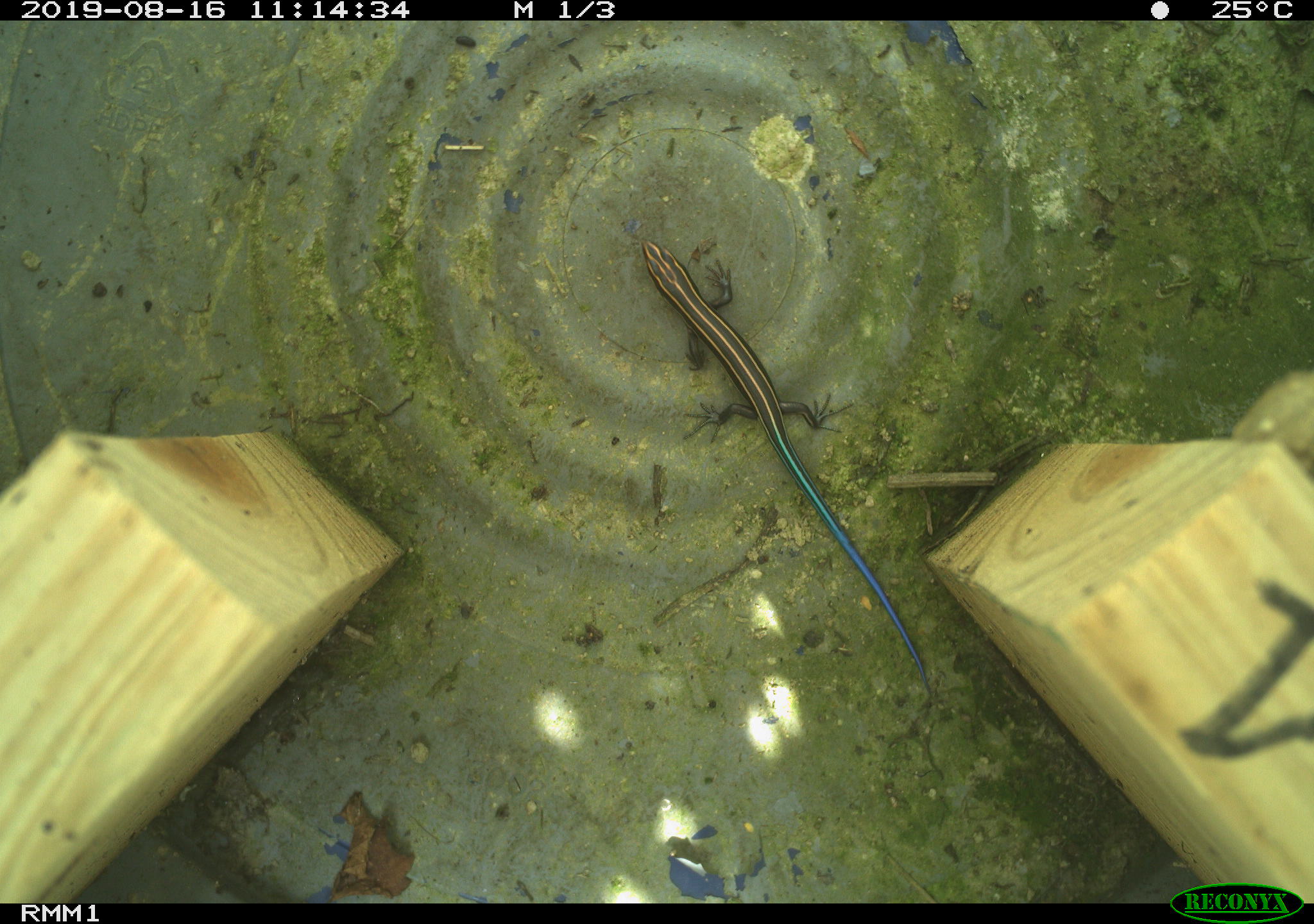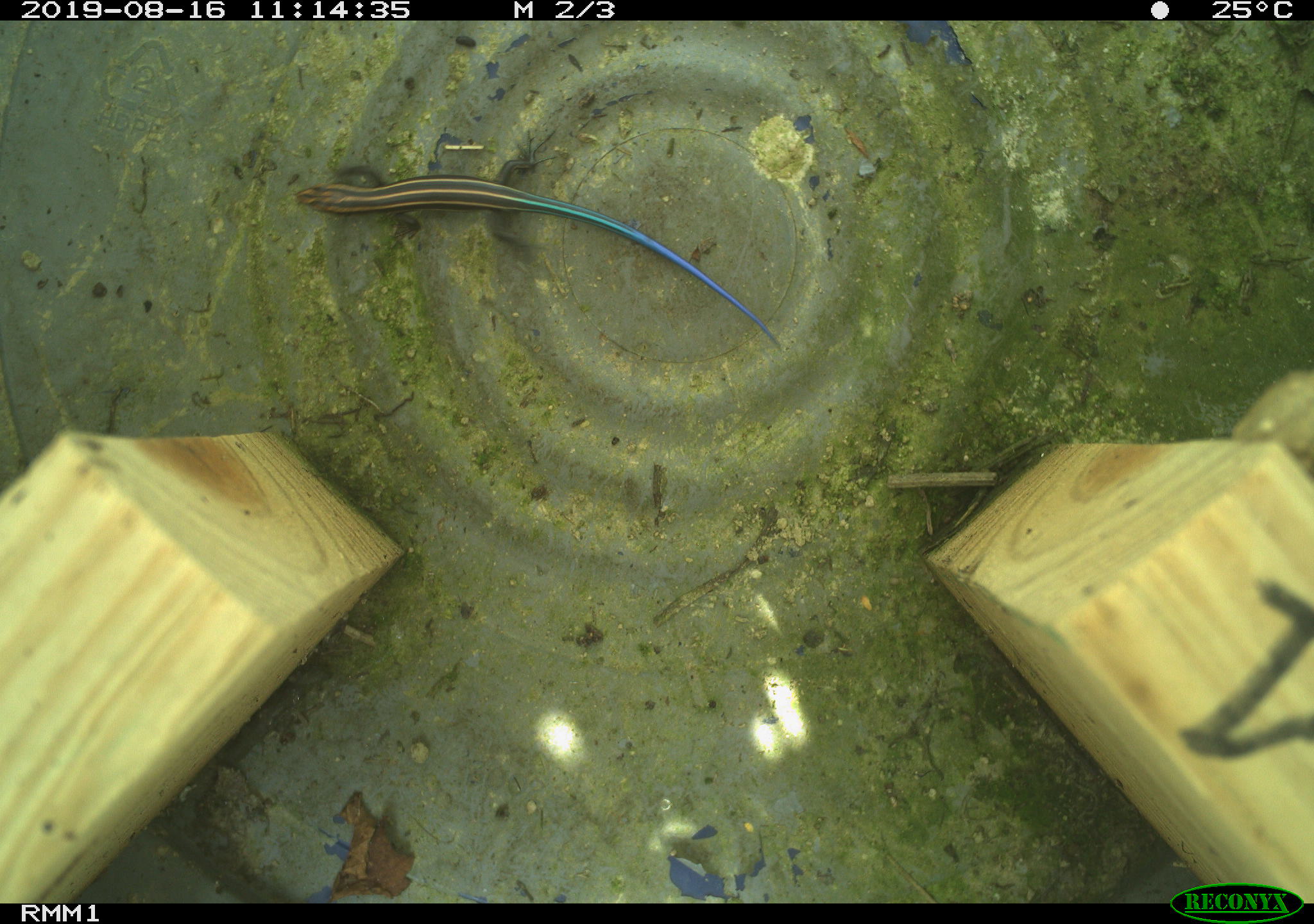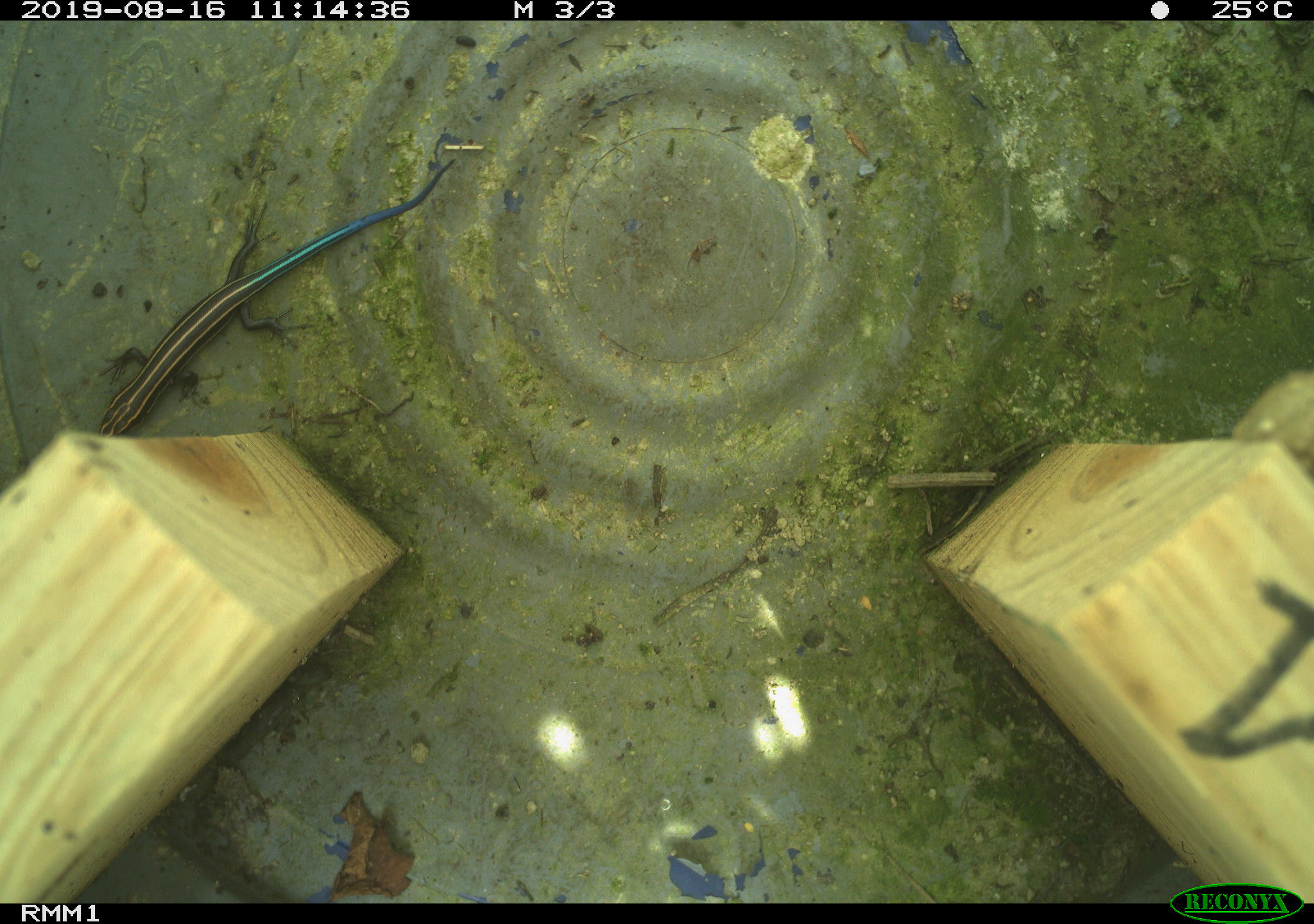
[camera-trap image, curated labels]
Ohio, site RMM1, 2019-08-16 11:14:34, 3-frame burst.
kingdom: Animalia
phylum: Chordata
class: Reptilia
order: Squamata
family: Scincidae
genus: Plestiodon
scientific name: Plestiodon fasciatus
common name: common five-lined skink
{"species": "common five-lined skink (Plestiodon fasciatus)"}